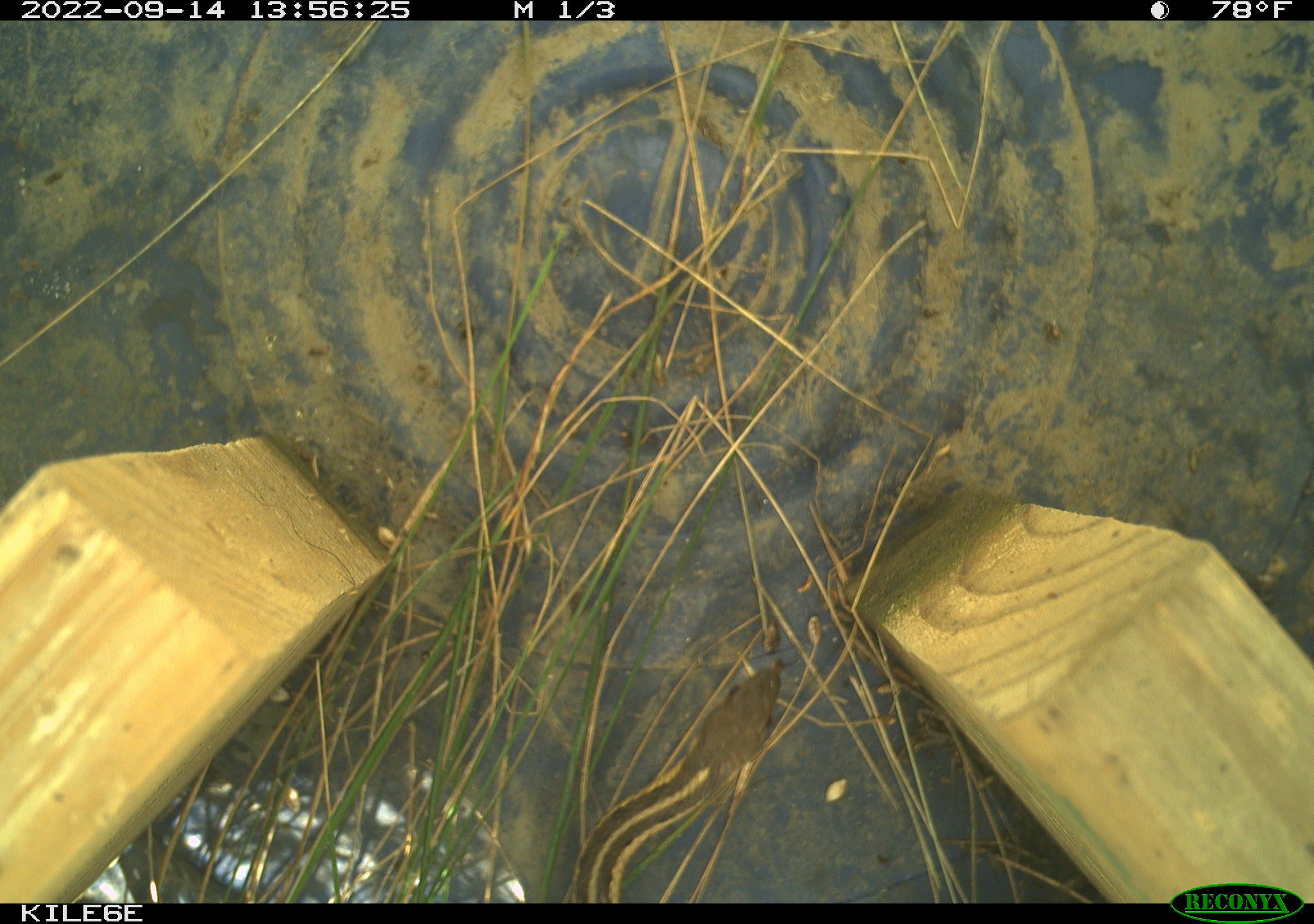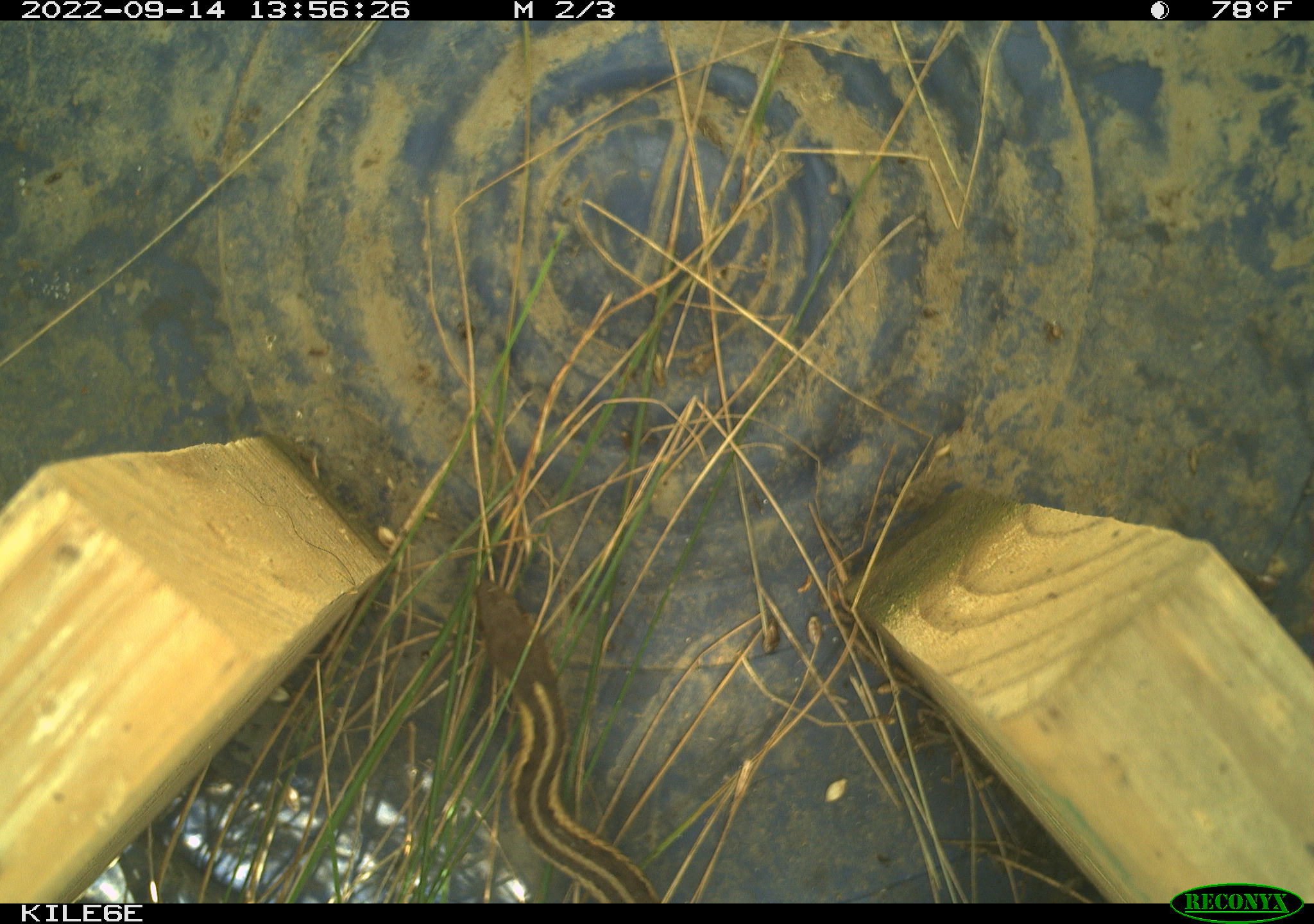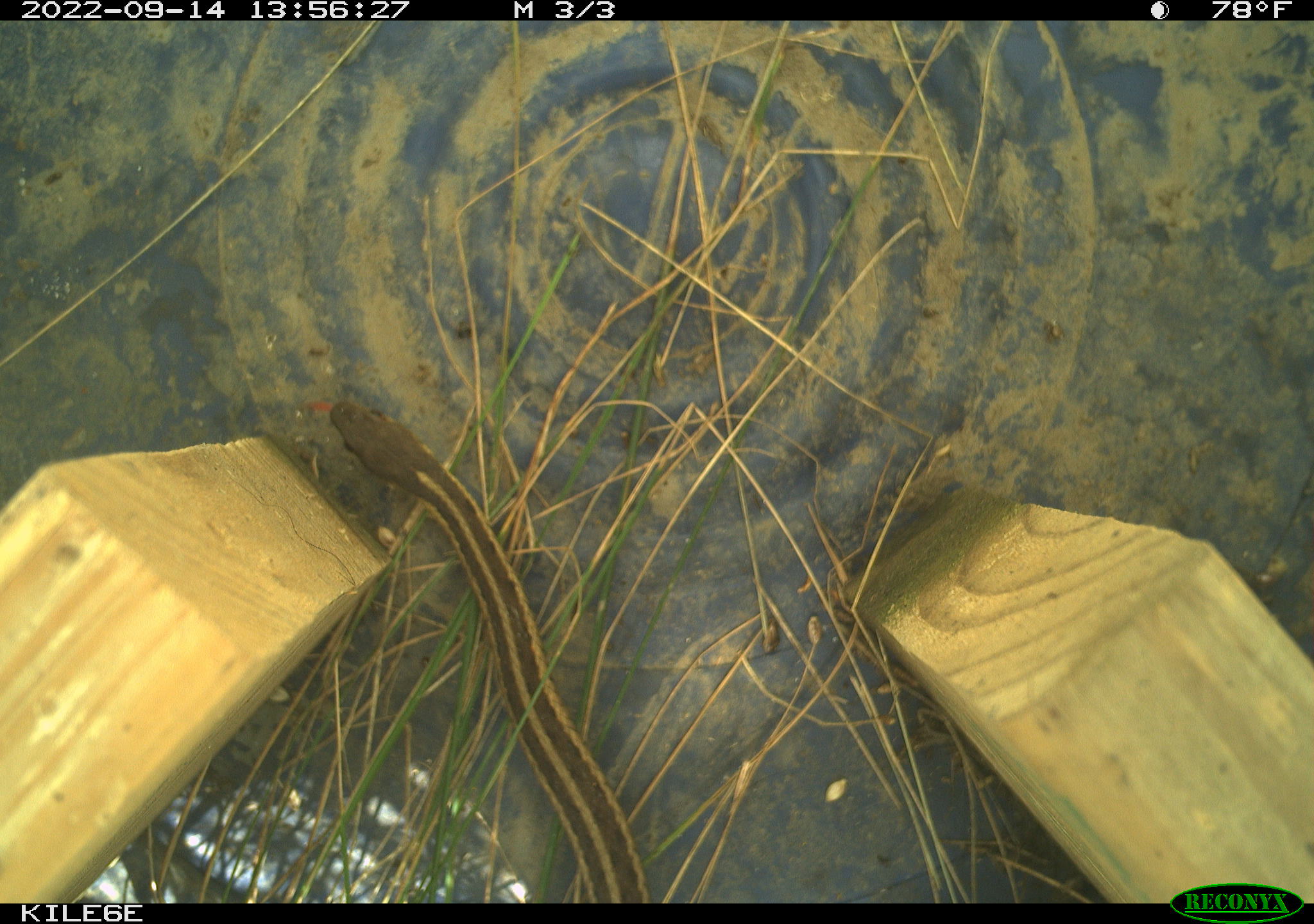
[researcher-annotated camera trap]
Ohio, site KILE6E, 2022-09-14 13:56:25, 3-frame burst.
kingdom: Animalia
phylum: Chordata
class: Reptilia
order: Squamata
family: Colubridae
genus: Thamnophis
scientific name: Thamnophis sirtalis sirtalis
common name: eastern gartersnake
Eastern gartersnake (Thamnophis sirtalis sirtalis).